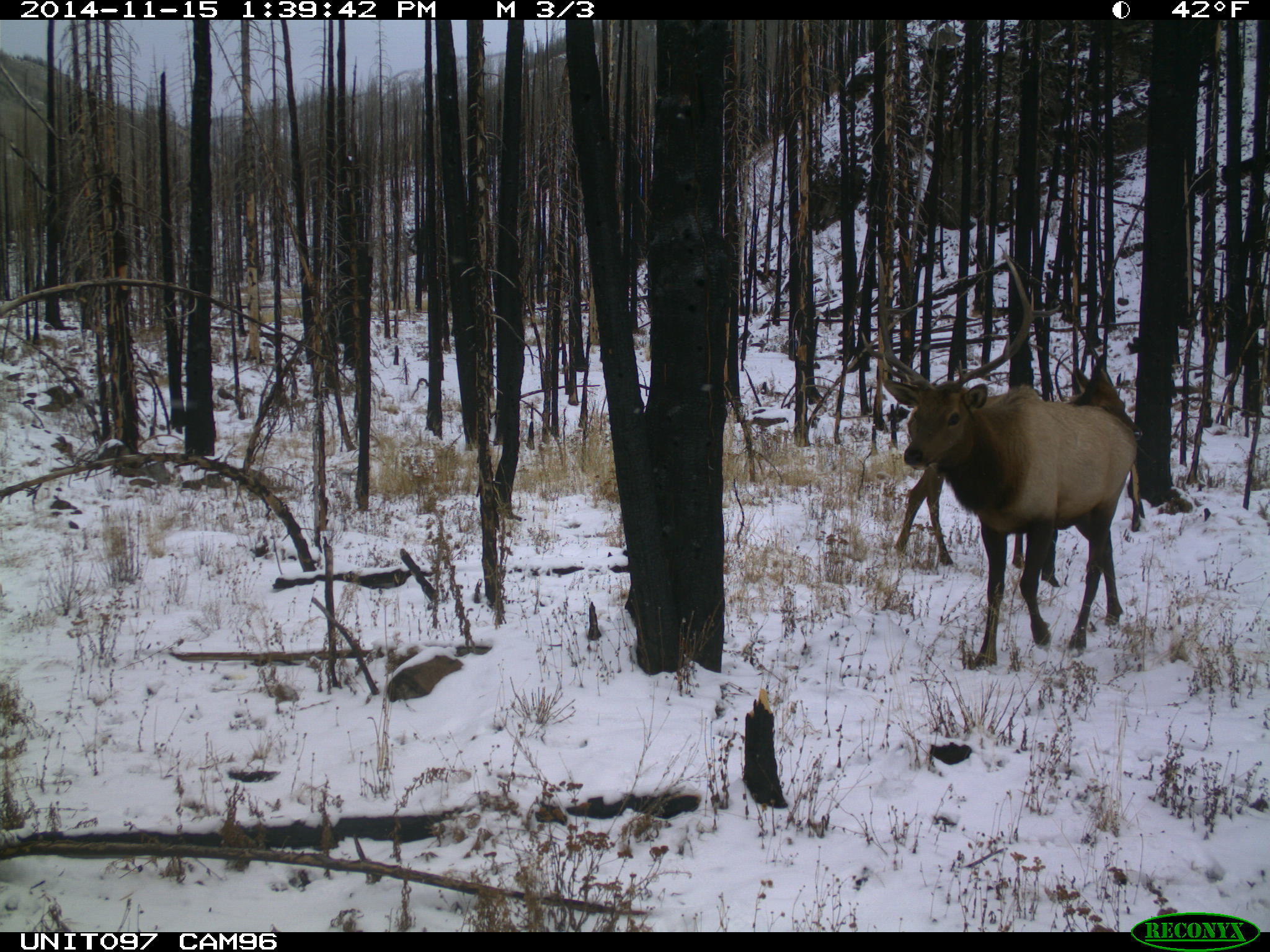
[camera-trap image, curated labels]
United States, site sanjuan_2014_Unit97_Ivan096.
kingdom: Animalia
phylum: Chordata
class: Mammalia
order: Artiodactyla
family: Cervidae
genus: Cervus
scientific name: Cervus elaphus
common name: red deer